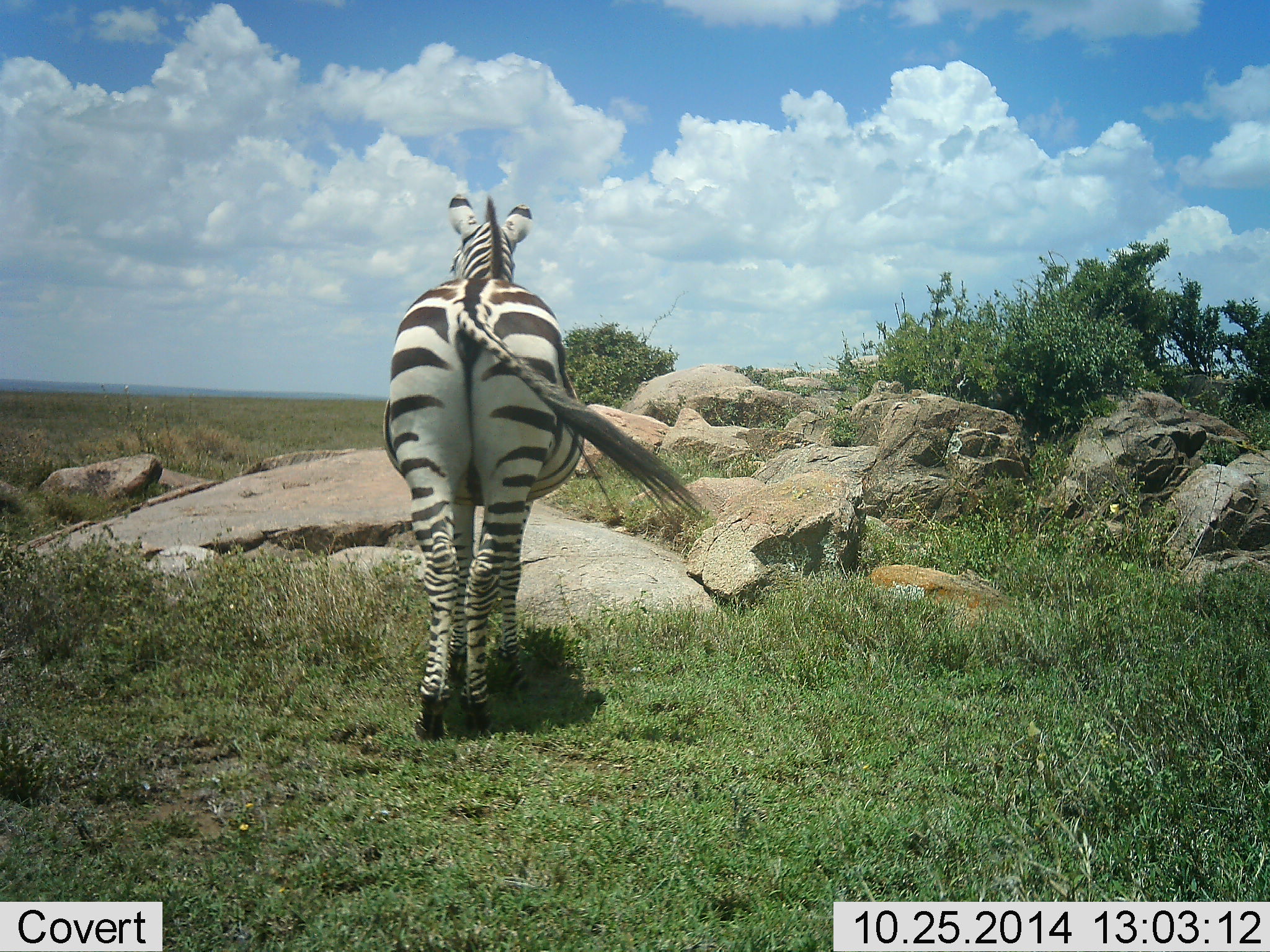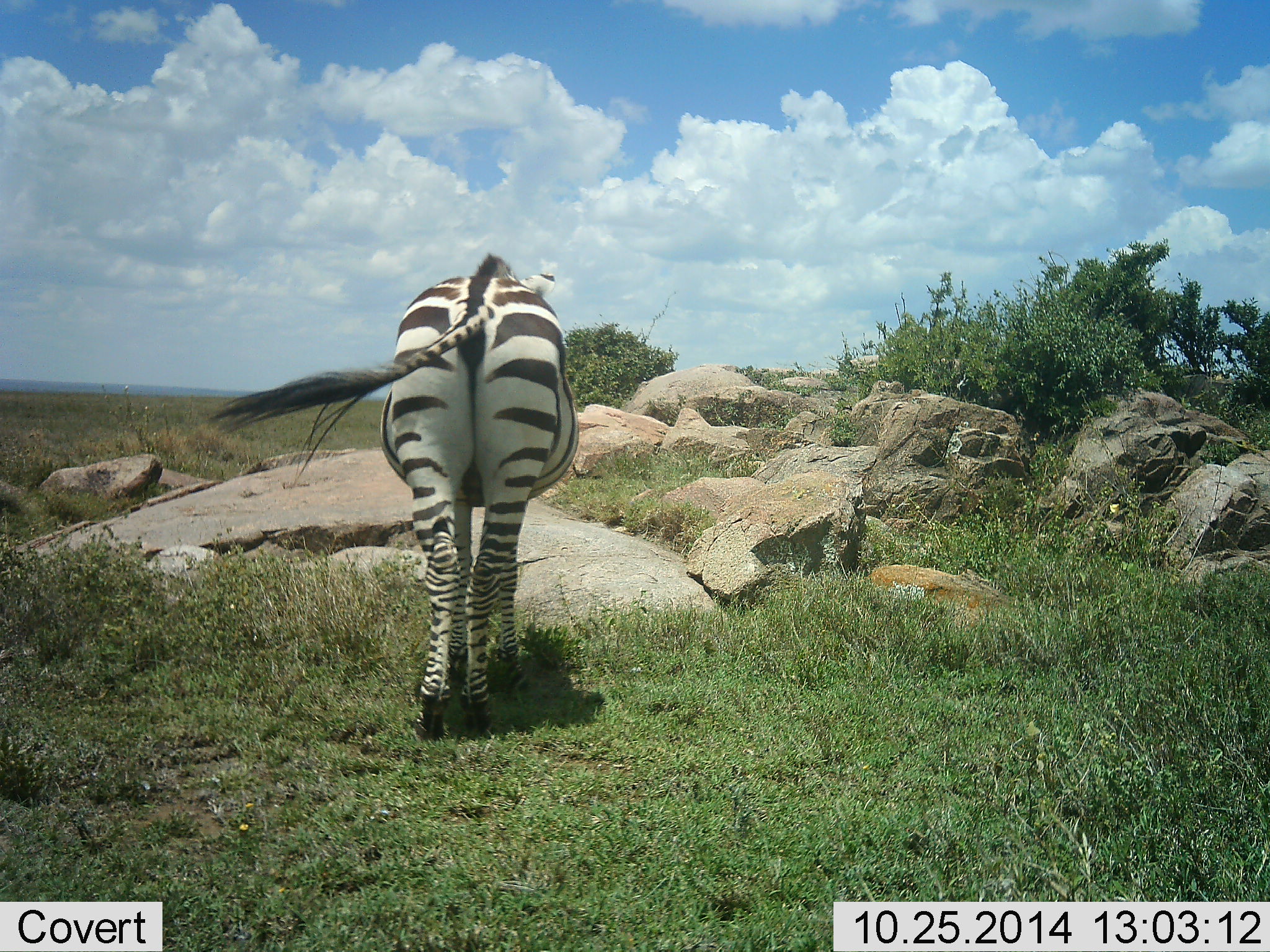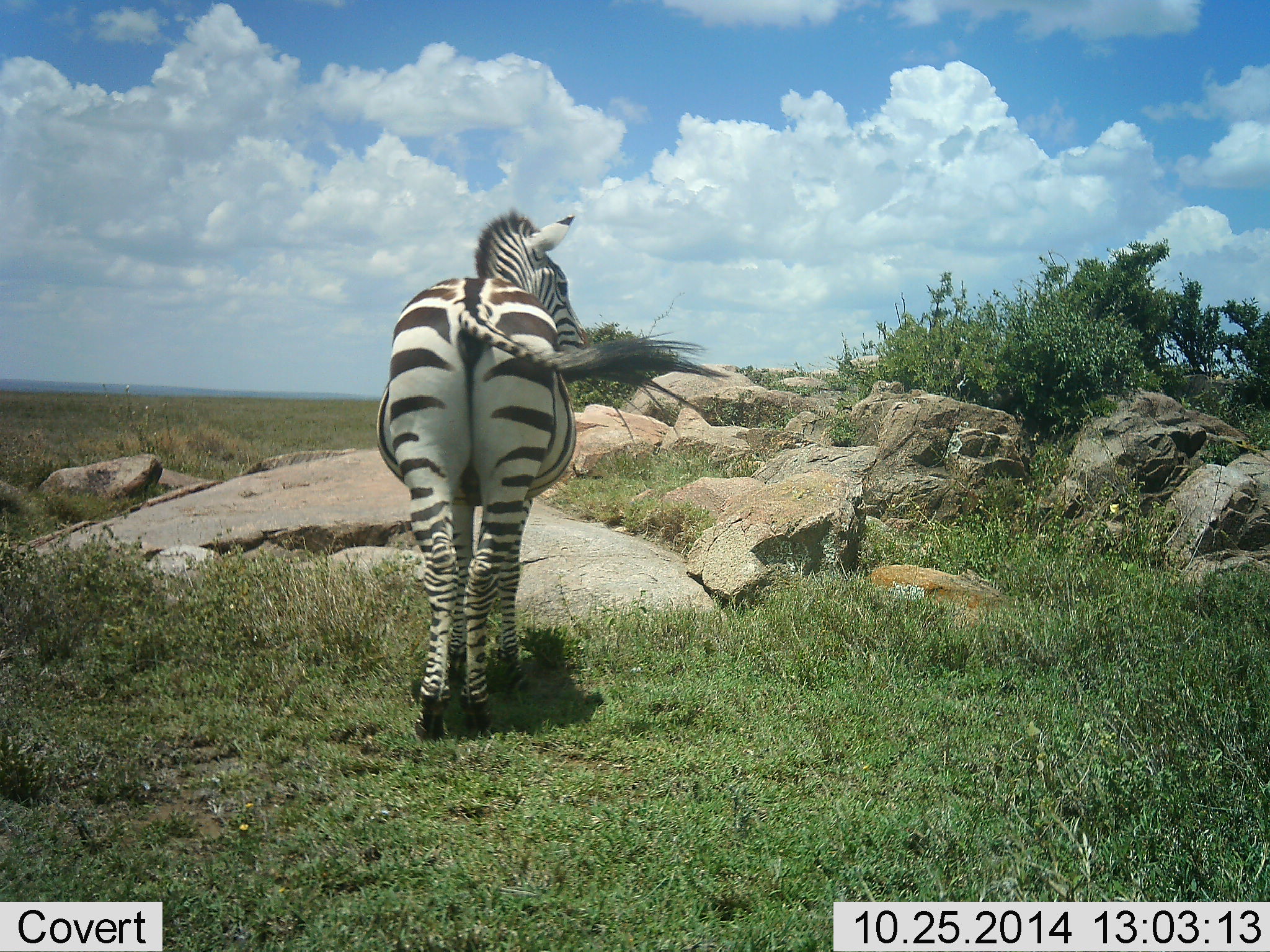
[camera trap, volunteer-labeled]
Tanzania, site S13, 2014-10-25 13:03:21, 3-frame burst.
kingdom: Animalia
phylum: Chordata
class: Mammalia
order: Perissodactyla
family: Equidae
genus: Equus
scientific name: Equus quagga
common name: plains zebra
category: zebra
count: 1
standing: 70%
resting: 0%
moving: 20%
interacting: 0%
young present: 0%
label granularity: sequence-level